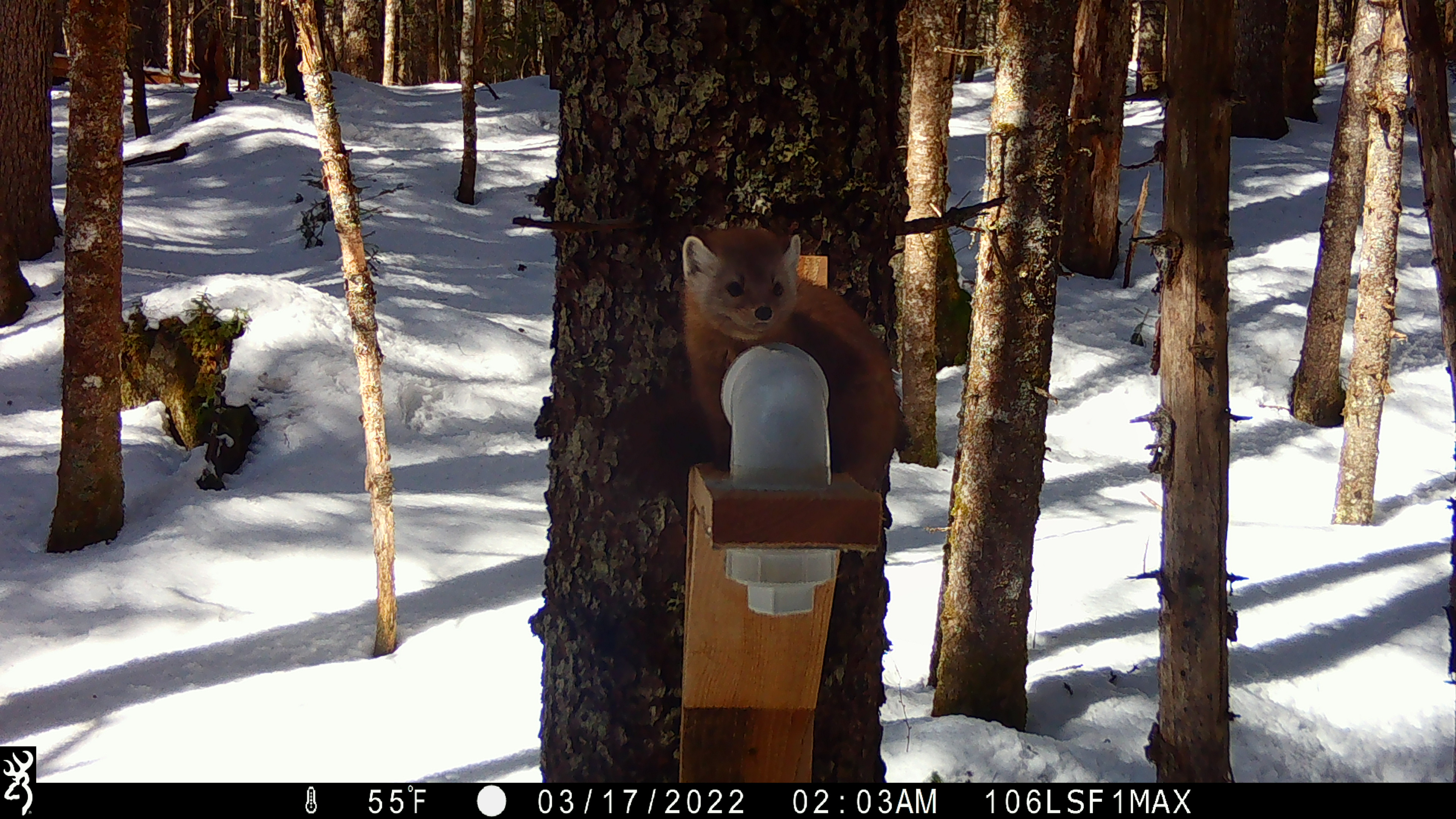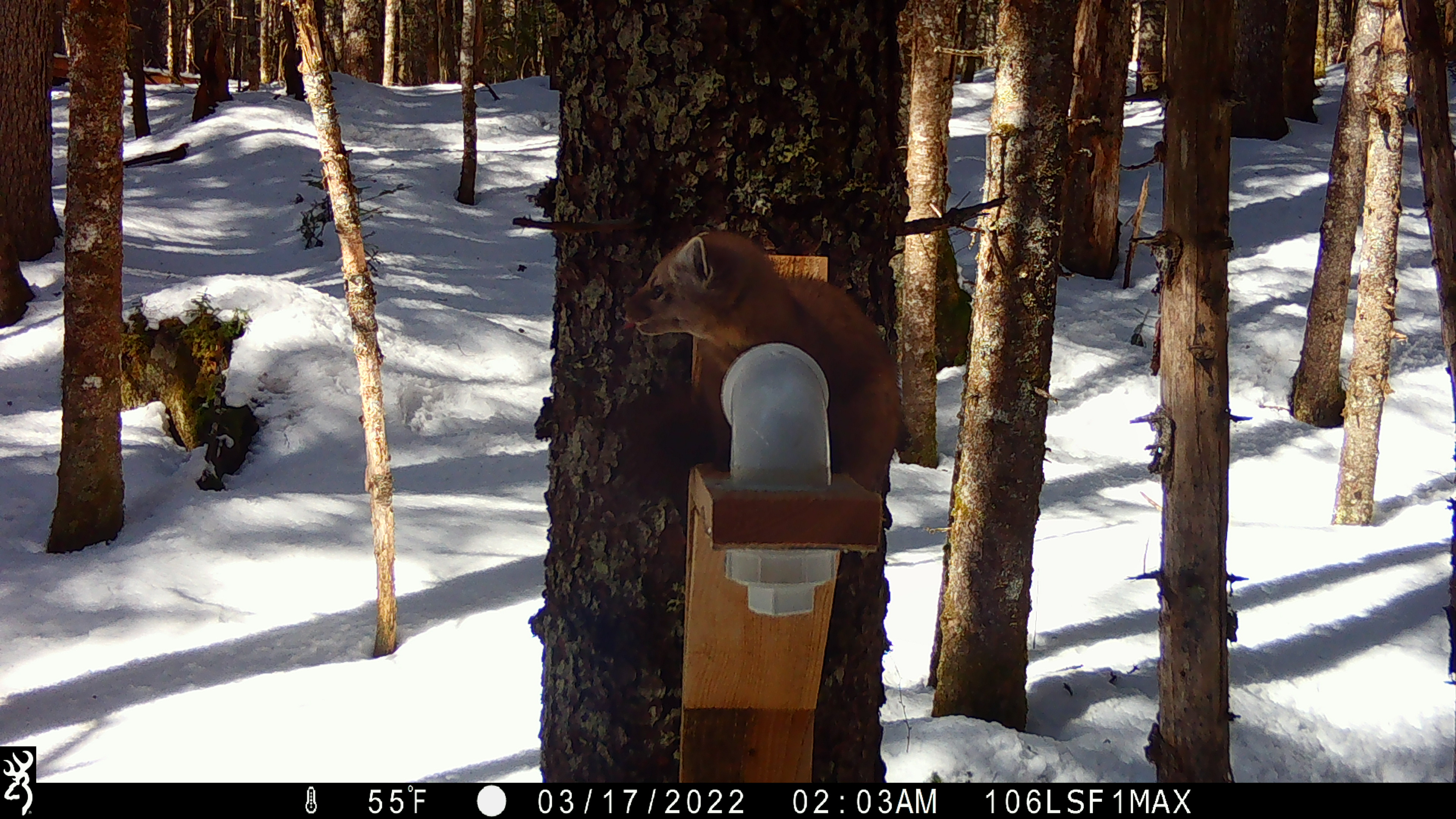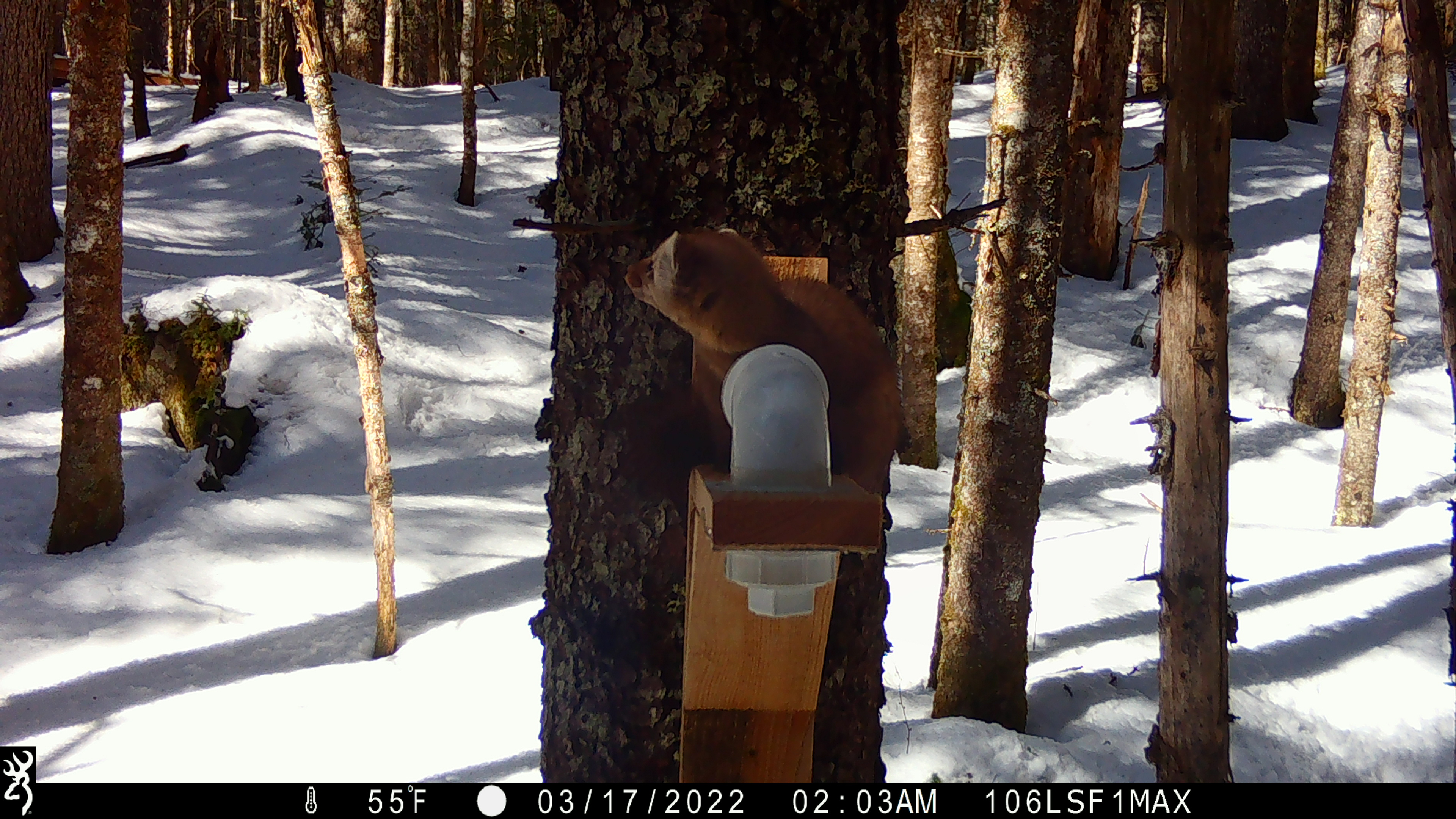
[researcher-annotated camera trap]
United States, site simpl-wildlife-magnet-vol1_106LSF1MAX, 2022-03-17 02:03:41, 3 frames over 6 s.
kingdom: Animalia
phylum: Chordata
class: Mammalia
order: Carnivora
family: Mustelidae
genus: Martes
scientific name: Martes americana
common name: american marten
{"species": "american marten (Martes americana)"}